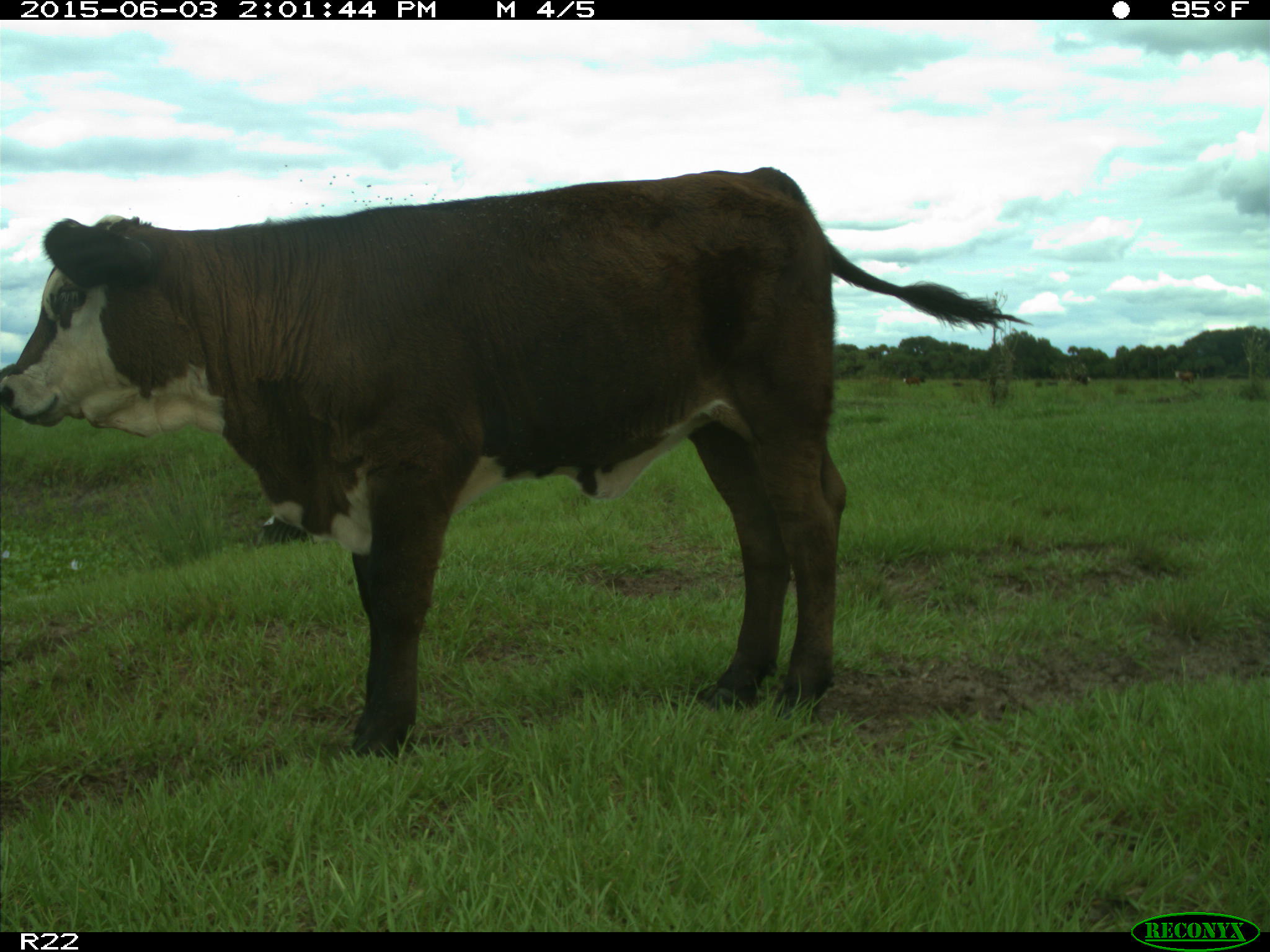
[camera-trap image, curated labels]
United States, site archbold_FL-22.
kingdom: Animalia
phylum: Chordata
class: Mammalia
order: Artiodactyla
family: Bovidae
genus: Bos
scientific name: Bos taurus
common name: domestic cow